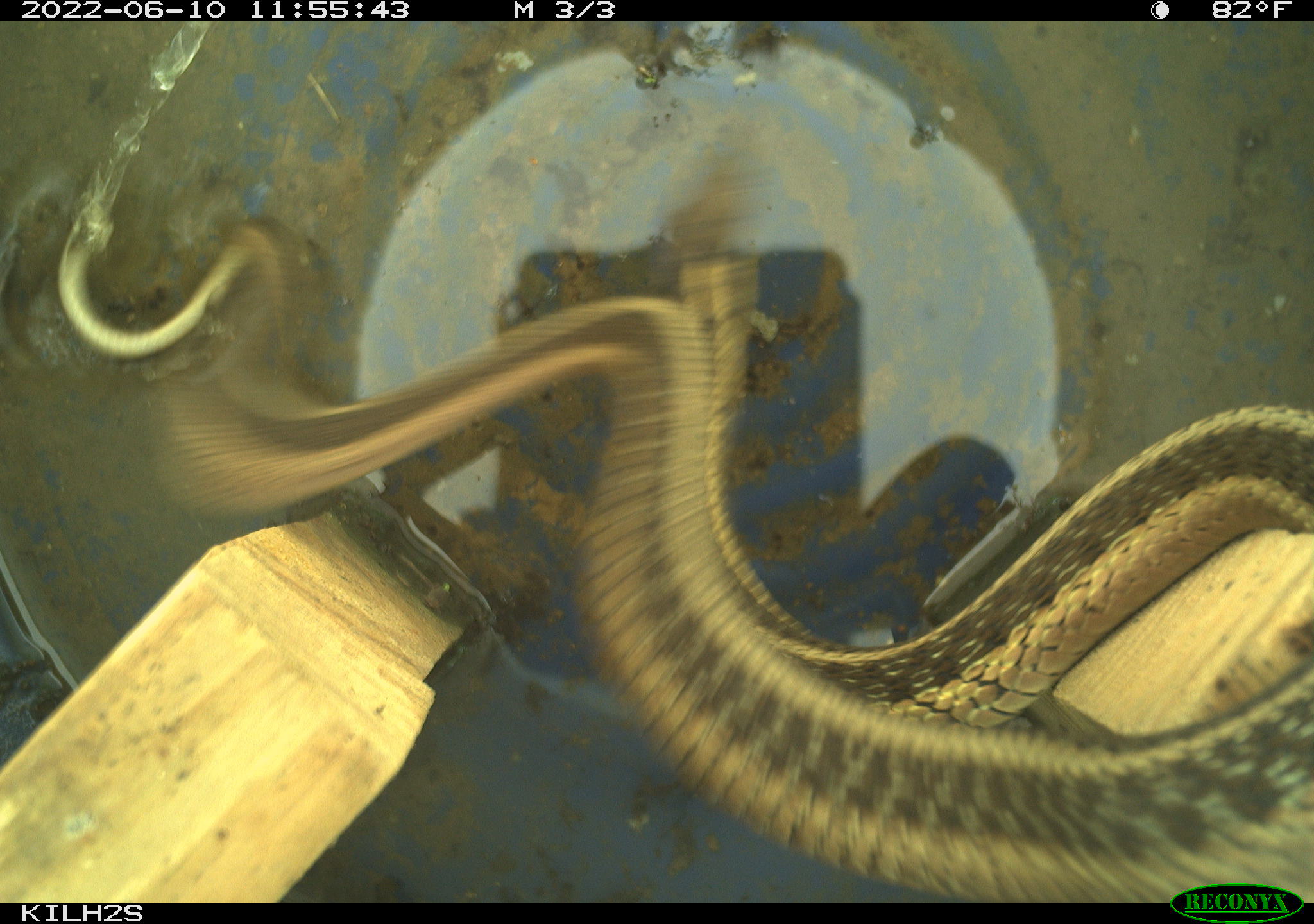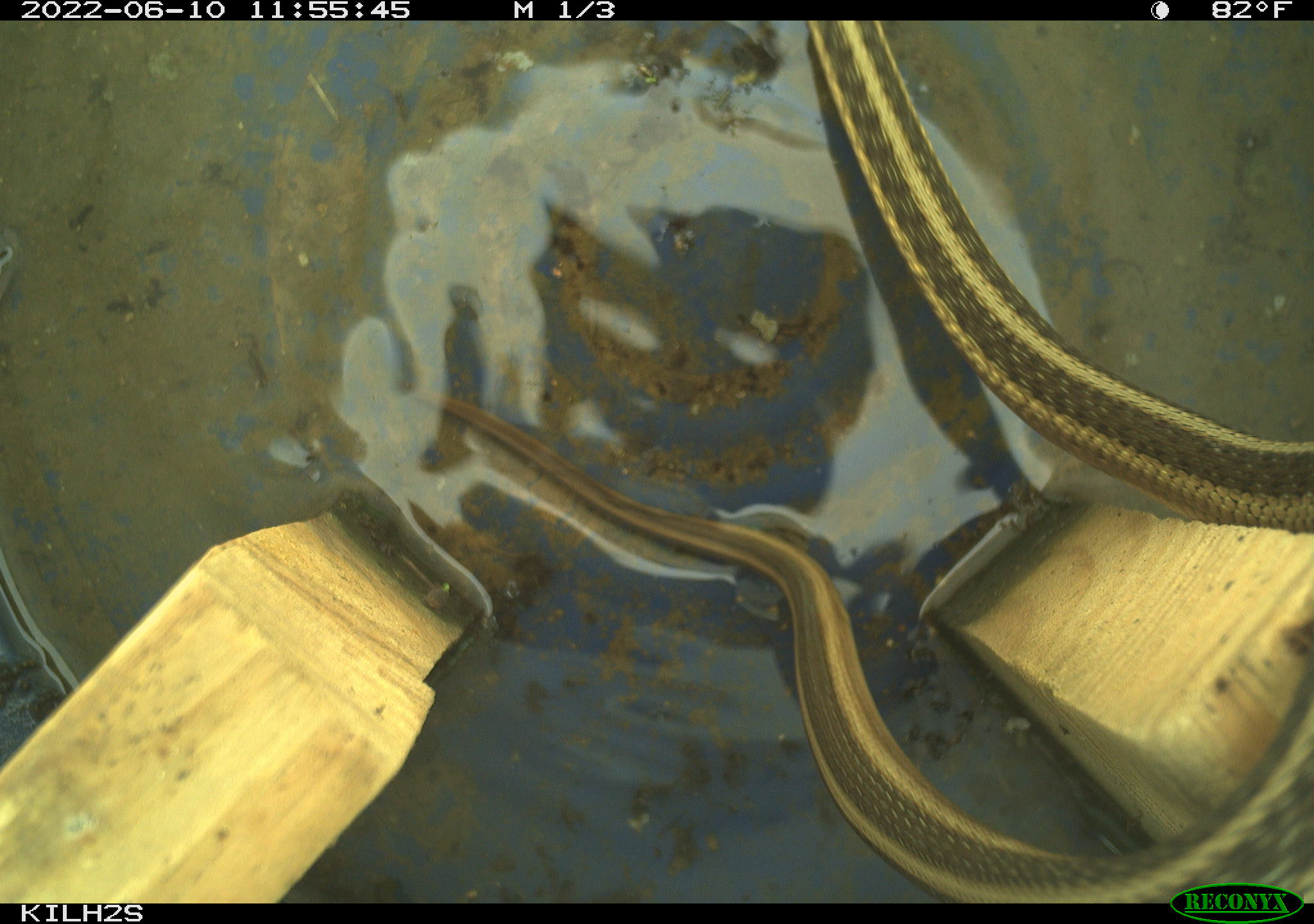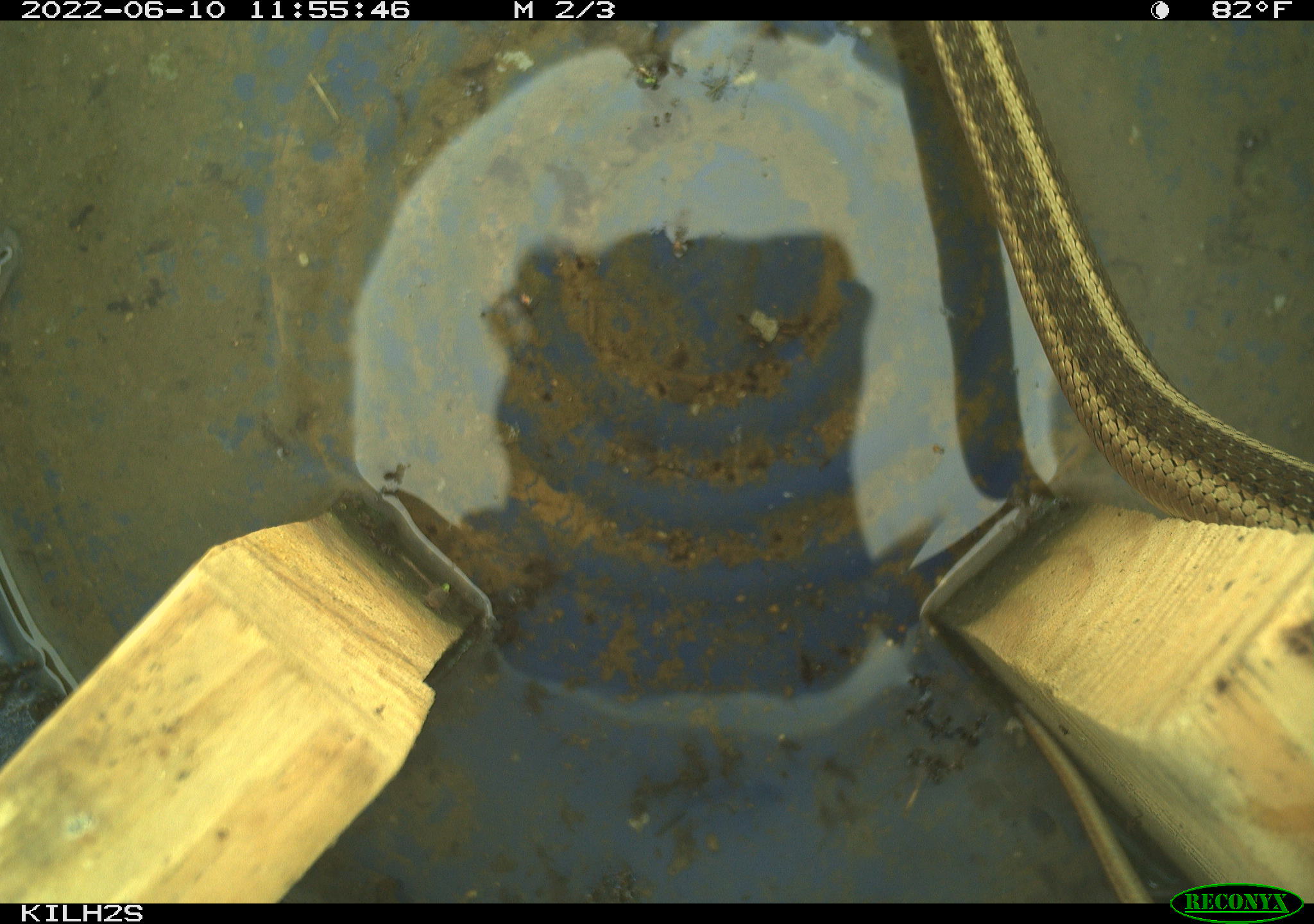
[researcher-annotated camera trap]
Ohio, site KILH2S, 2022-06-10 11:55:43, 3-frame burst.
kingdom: Animalia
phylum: Chordata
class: Reptilia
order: Squamata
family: Colubridae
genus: Thamnophis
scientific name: Thamnophis sirtalis sirtalis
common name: eastern gartersnake